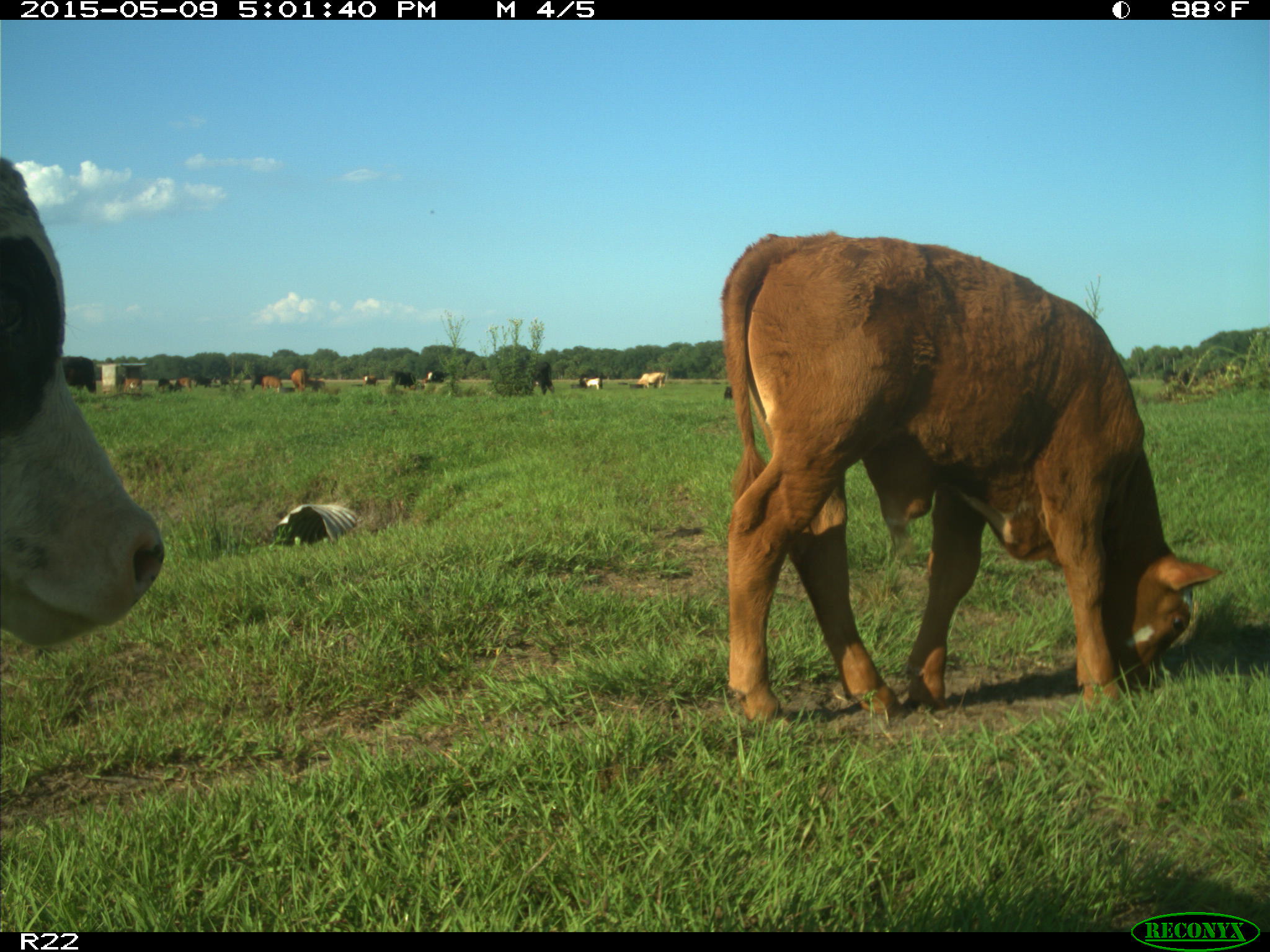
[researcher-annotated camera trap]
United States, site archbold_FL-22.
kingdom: Animalia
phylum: Chordata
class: Mammalia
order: Artiodactyla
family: Bovidae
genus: Bos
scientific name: Bos taurus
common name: domestic cow